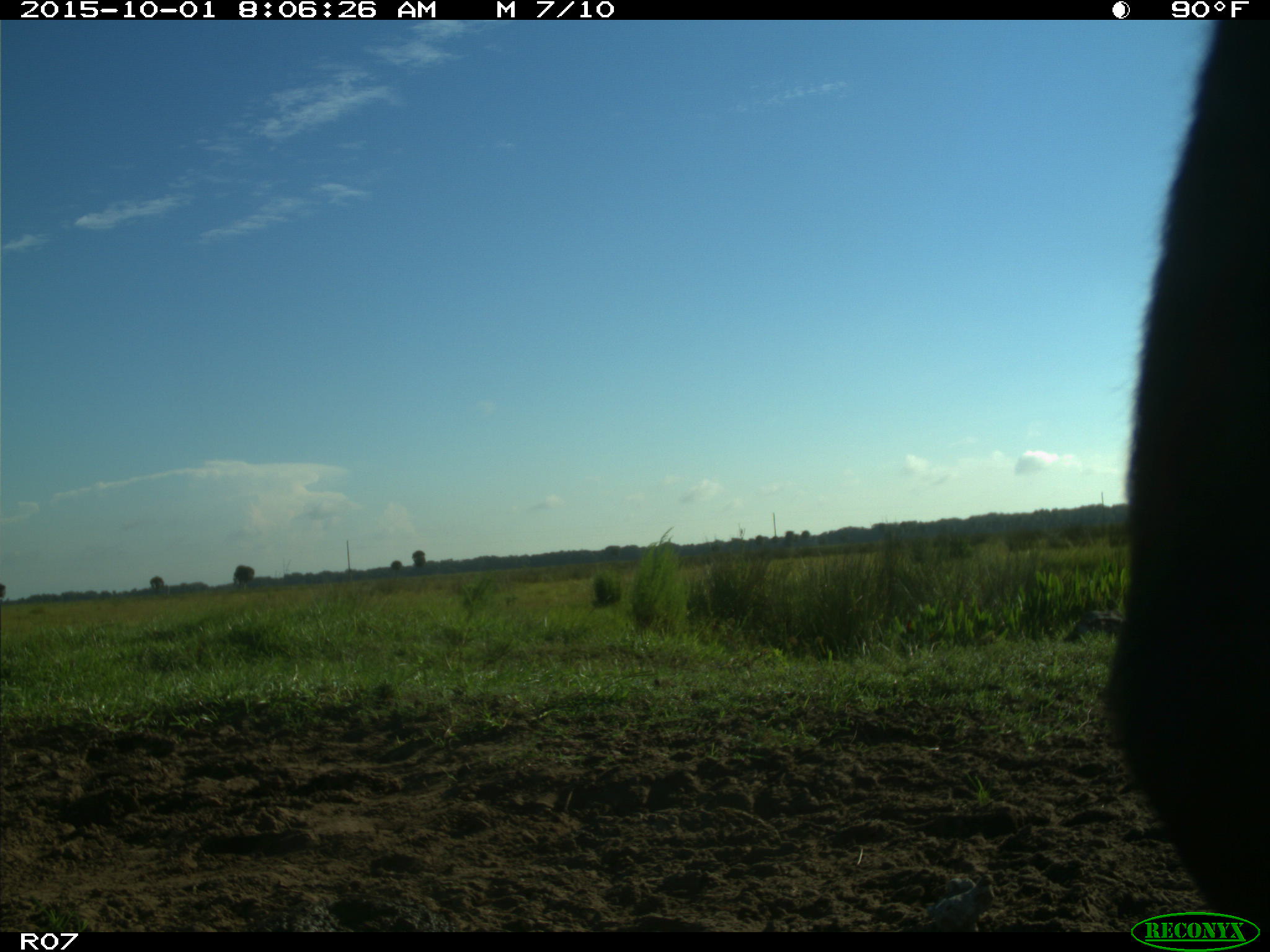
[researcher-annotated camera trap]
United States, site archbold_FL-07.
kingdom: Animalia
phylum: Chordata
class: Mammalia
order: Artiodactyla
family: Bovidae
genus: Bos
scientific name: Bos taurus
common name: domestic cow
Bos taurus (domestic cow).